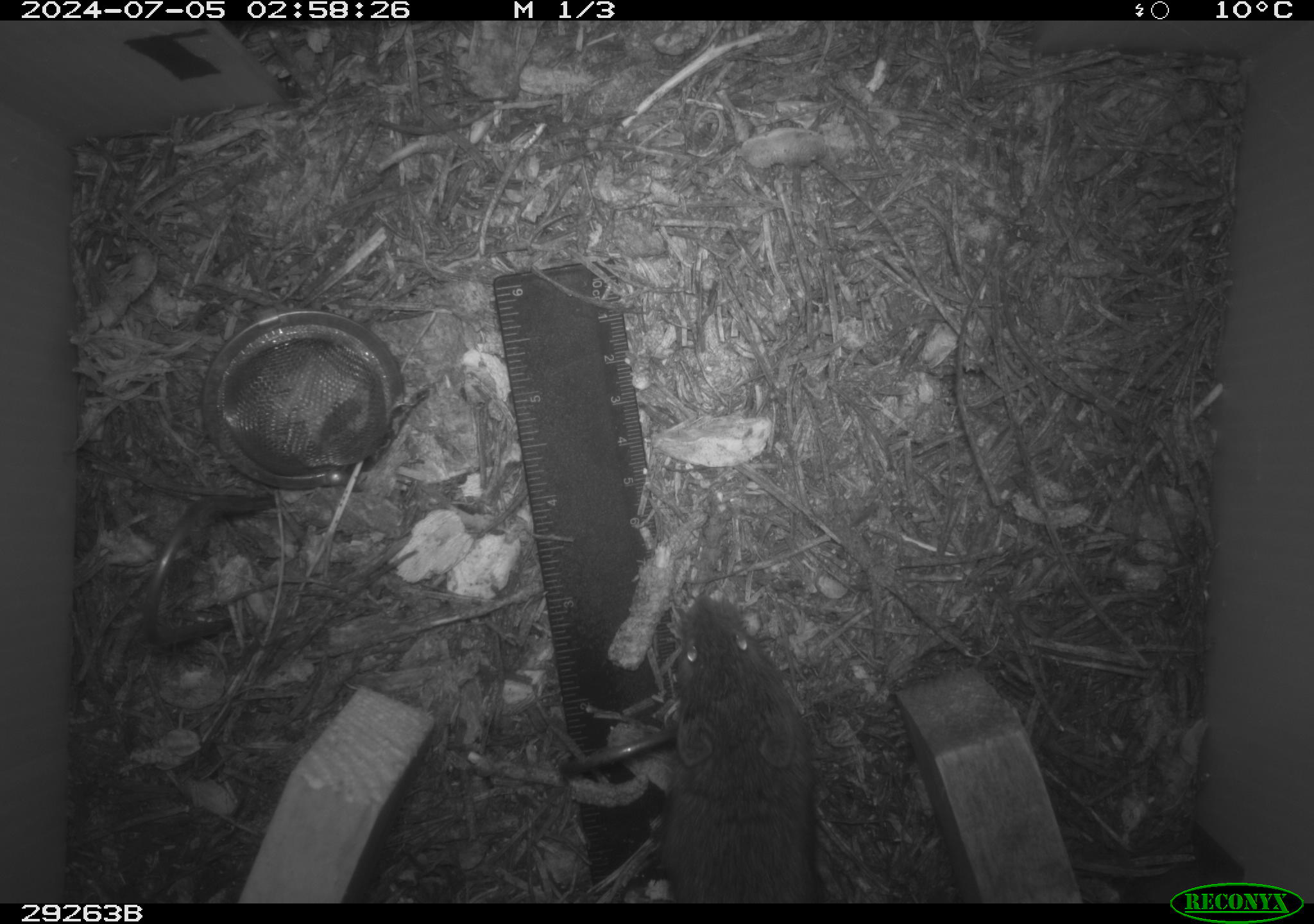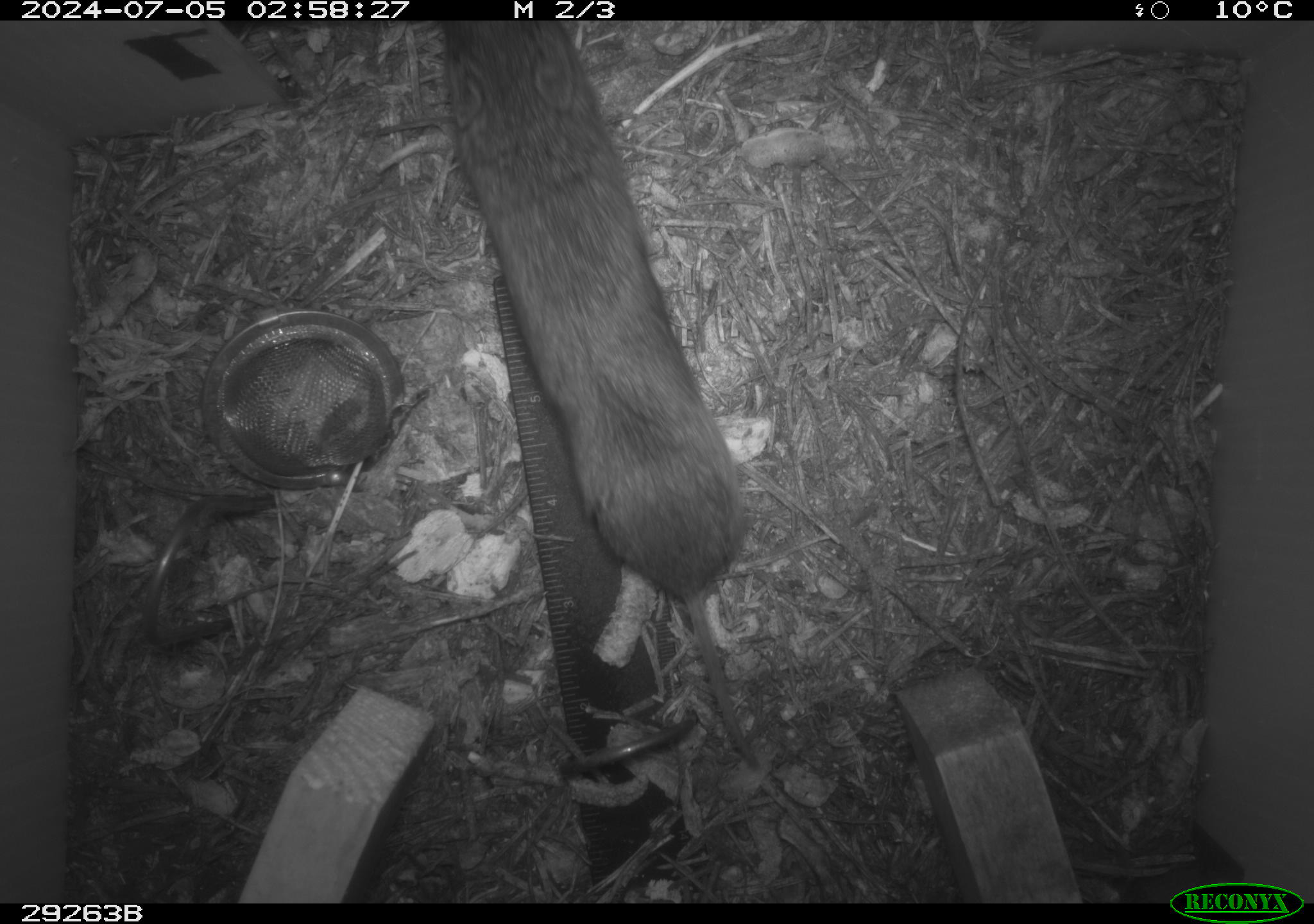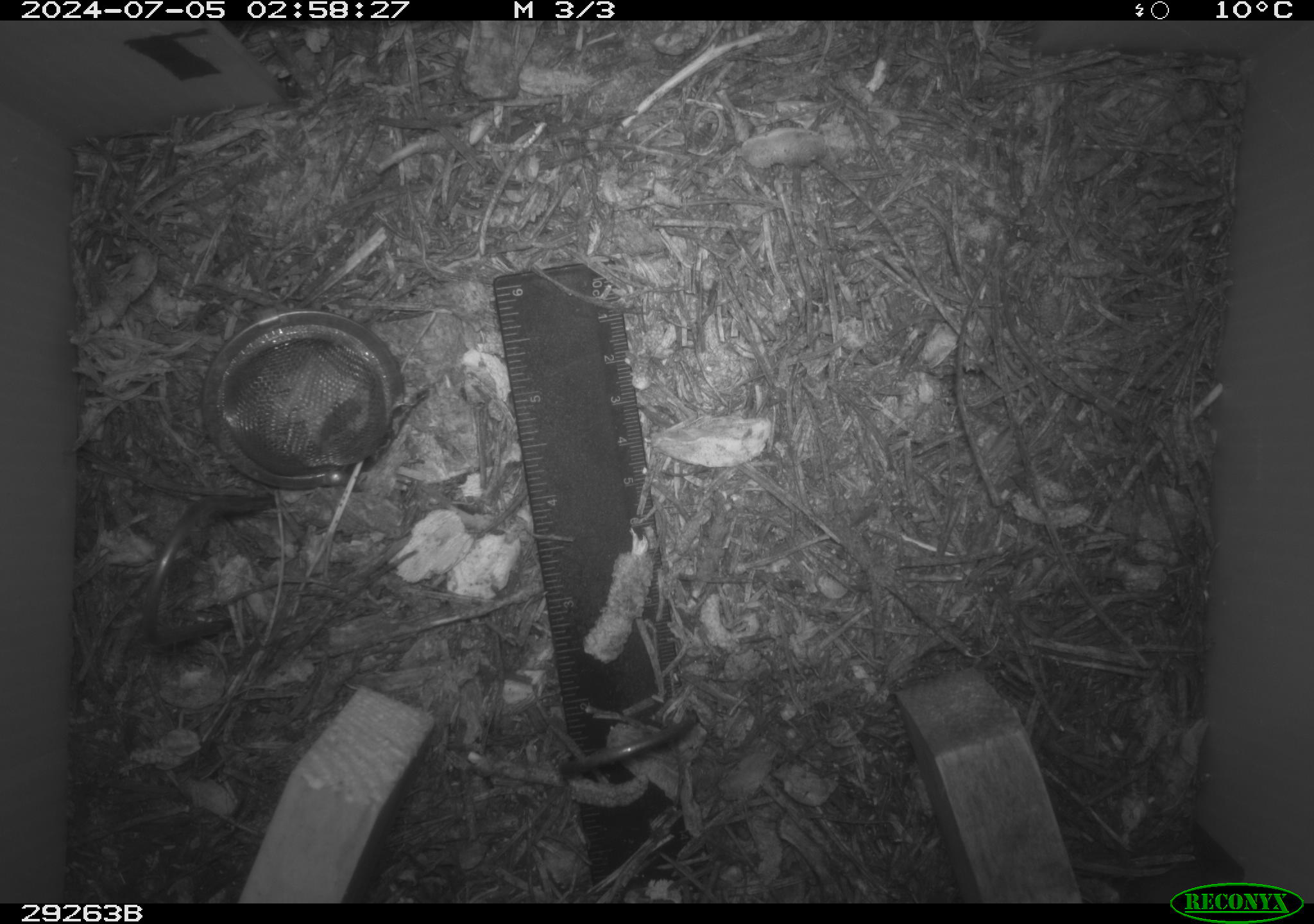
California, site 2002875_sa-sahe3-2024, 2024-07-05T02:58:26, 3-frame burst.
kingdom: Animalia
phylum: Chordata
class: Mammalia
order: Rodentia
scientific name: Rodentia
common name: rodent